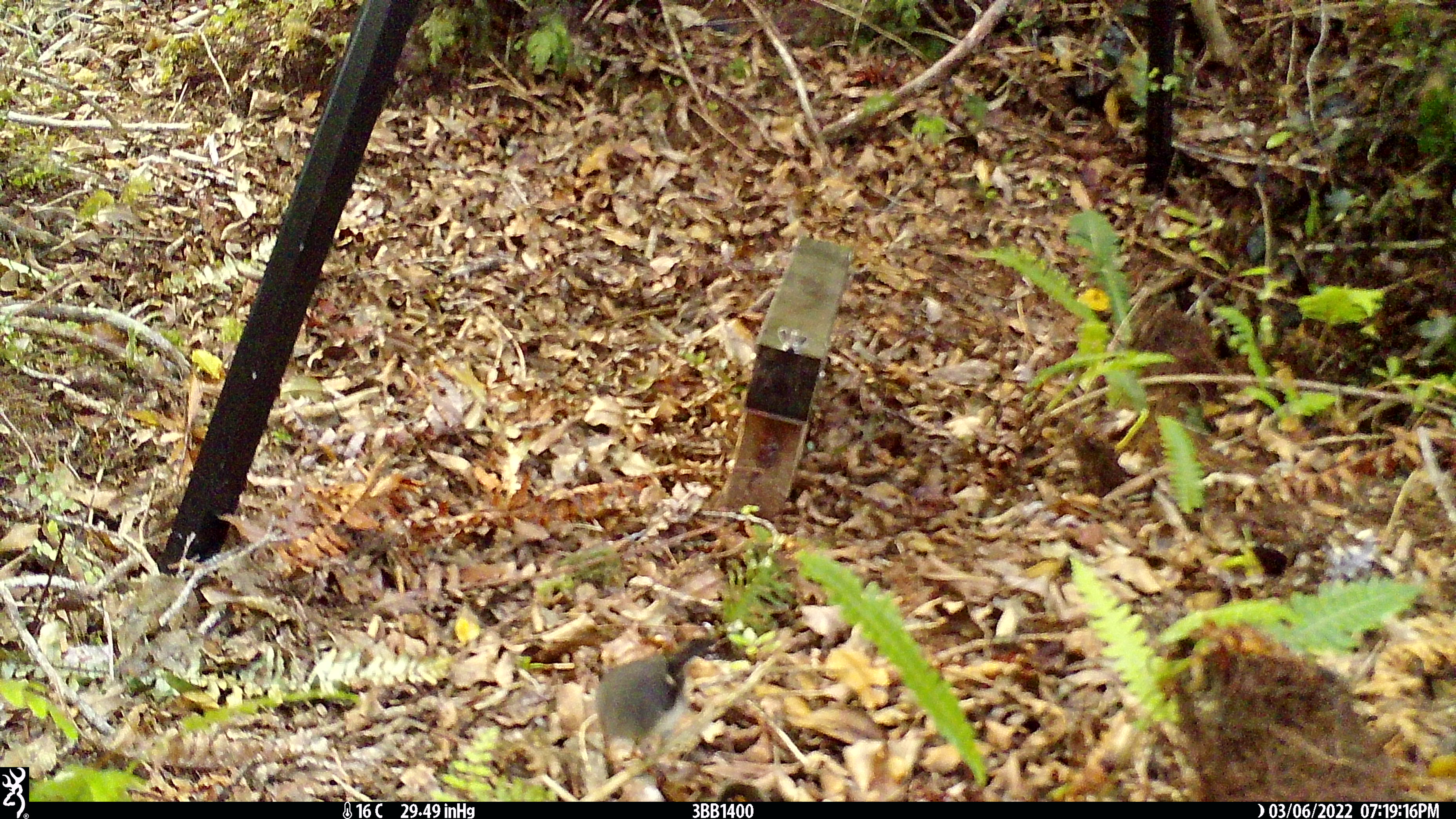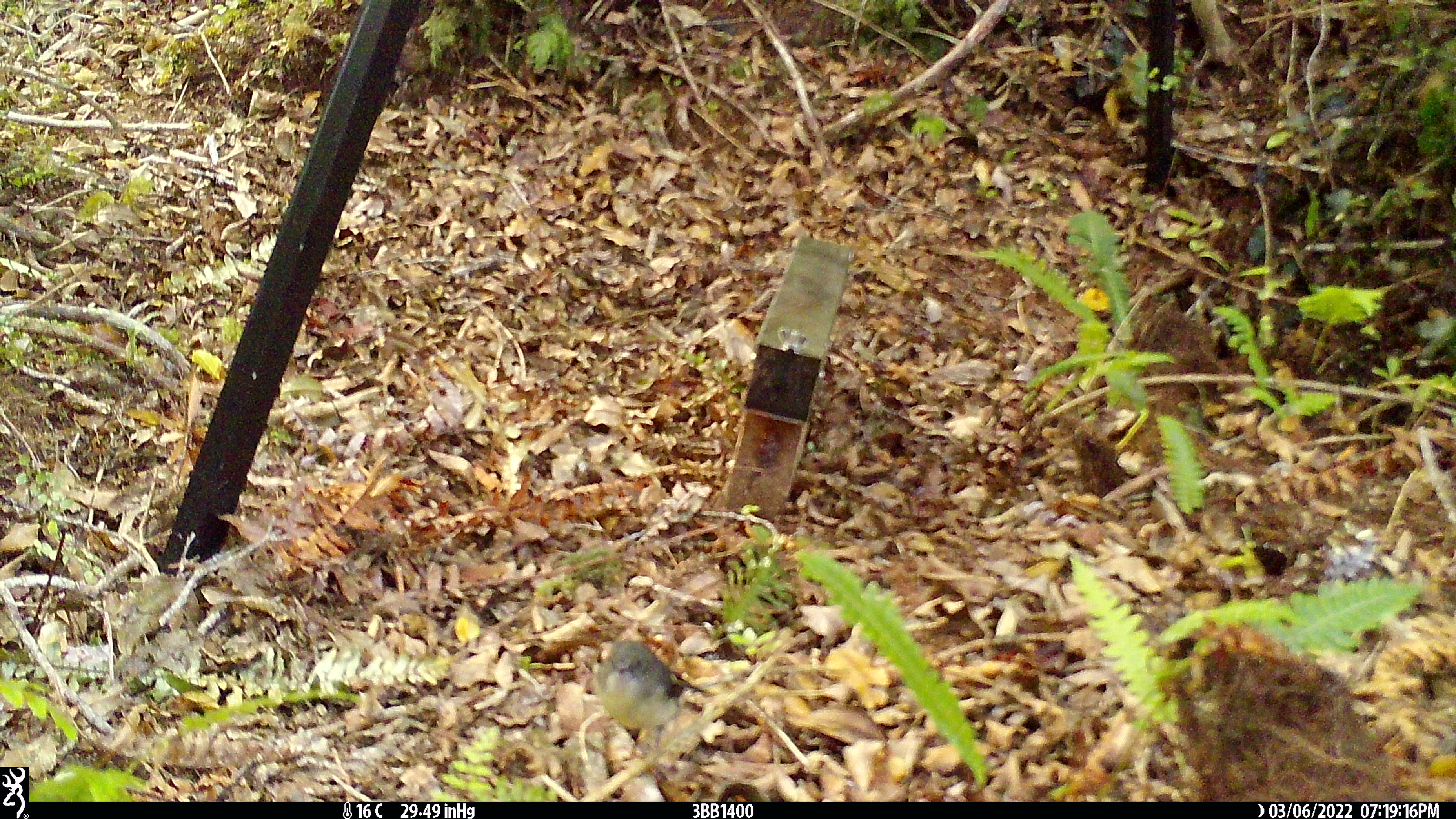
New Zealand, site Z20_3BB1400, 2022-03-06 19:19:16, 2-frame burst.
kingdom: Animalia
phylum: Chordata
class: Aves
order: Passeriformes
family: Petroicidae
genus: Petroica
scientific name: Petroica macrocephala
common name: tomtit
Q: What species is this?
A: Tomtit (Petroica macrocephala).